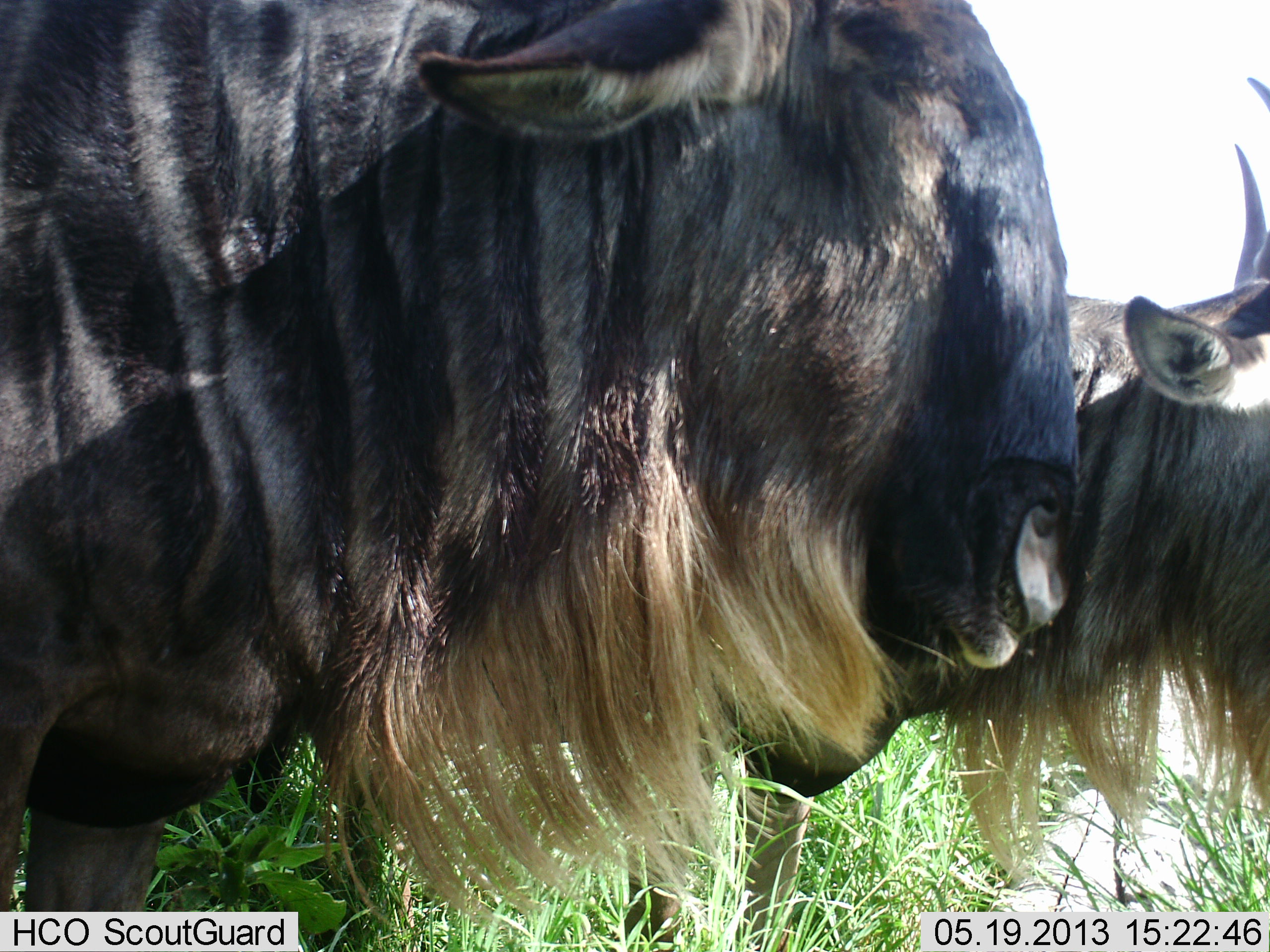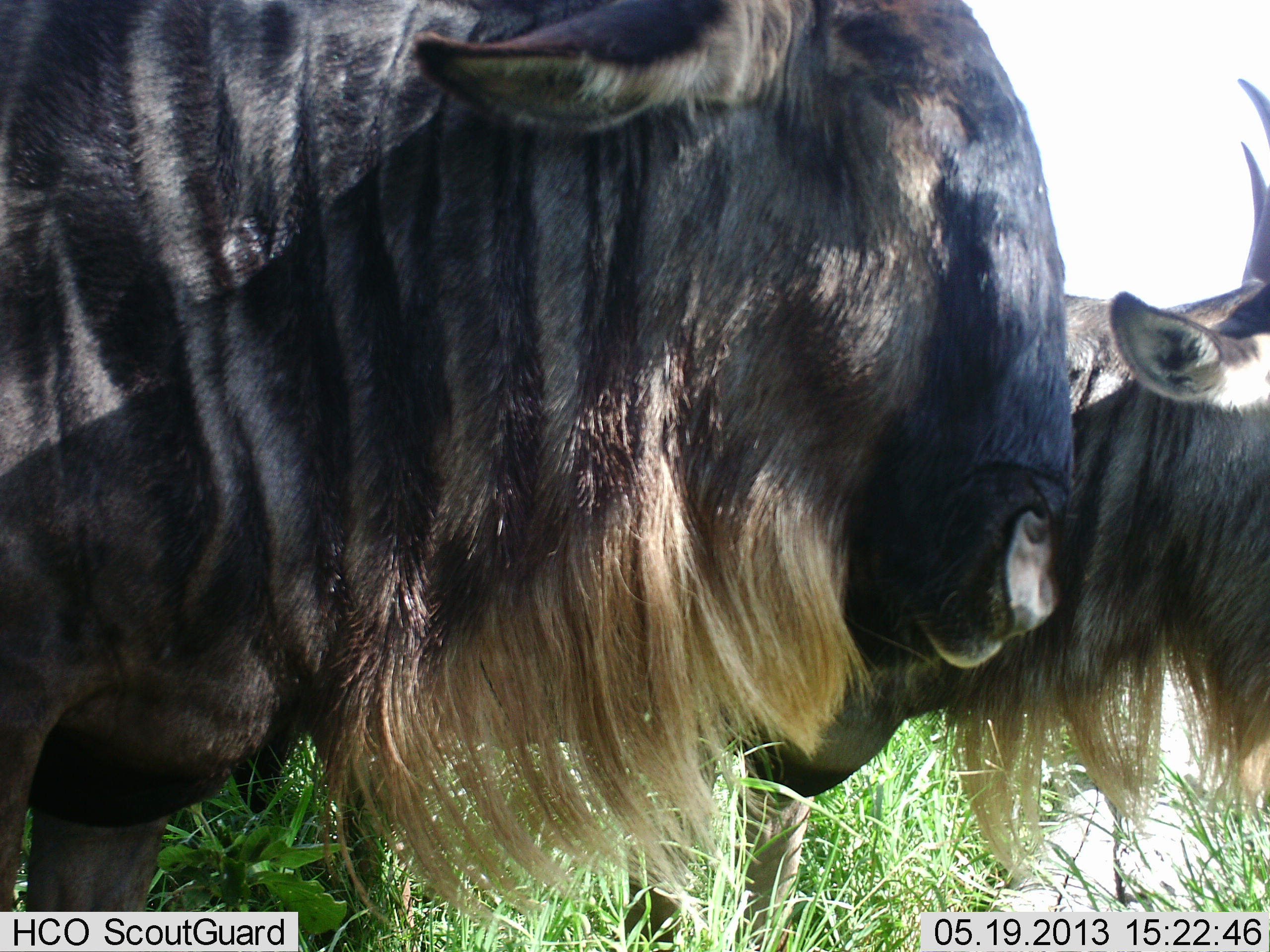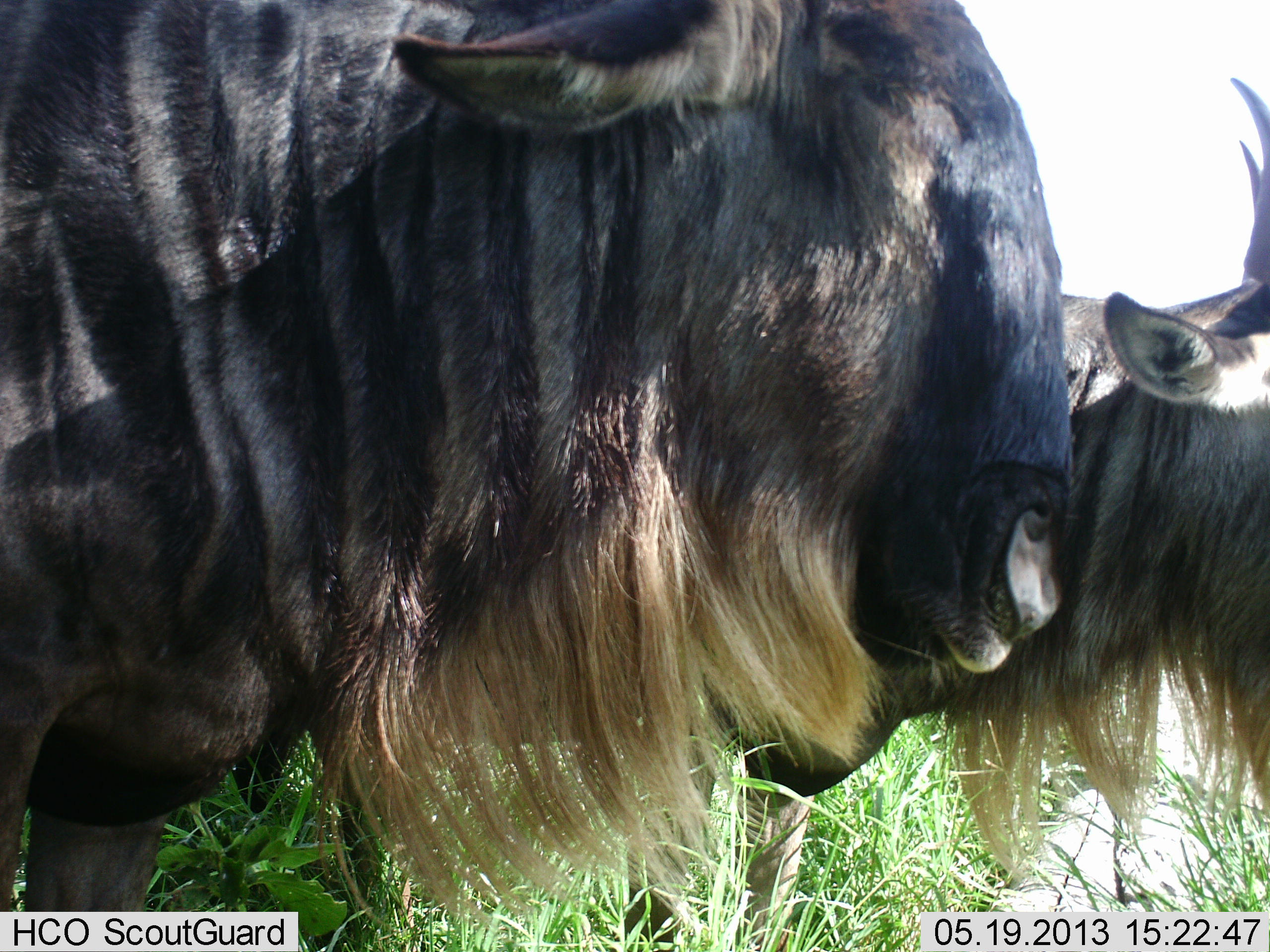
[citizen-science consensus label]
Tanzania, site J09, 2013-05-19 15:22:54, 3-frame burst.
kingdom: Animalia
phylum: Chordata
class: Mammalia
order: Artiodactyla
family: Bovidae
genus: Connochaetes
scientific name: Connochaetes taurinus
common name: blue wildebeest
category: wildebeest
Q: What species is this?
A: Wildebeest (blue wildebeest) (Connochaetes taurinus).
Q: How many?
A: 2.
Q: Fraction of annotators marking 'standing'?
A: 82%.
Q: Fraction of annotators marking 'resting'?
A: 0%.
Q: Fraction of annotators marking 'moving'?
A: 0%.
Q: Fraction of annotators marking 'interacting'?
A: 5%.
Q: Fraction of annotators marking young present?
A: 0%.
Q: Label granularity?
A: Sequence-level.